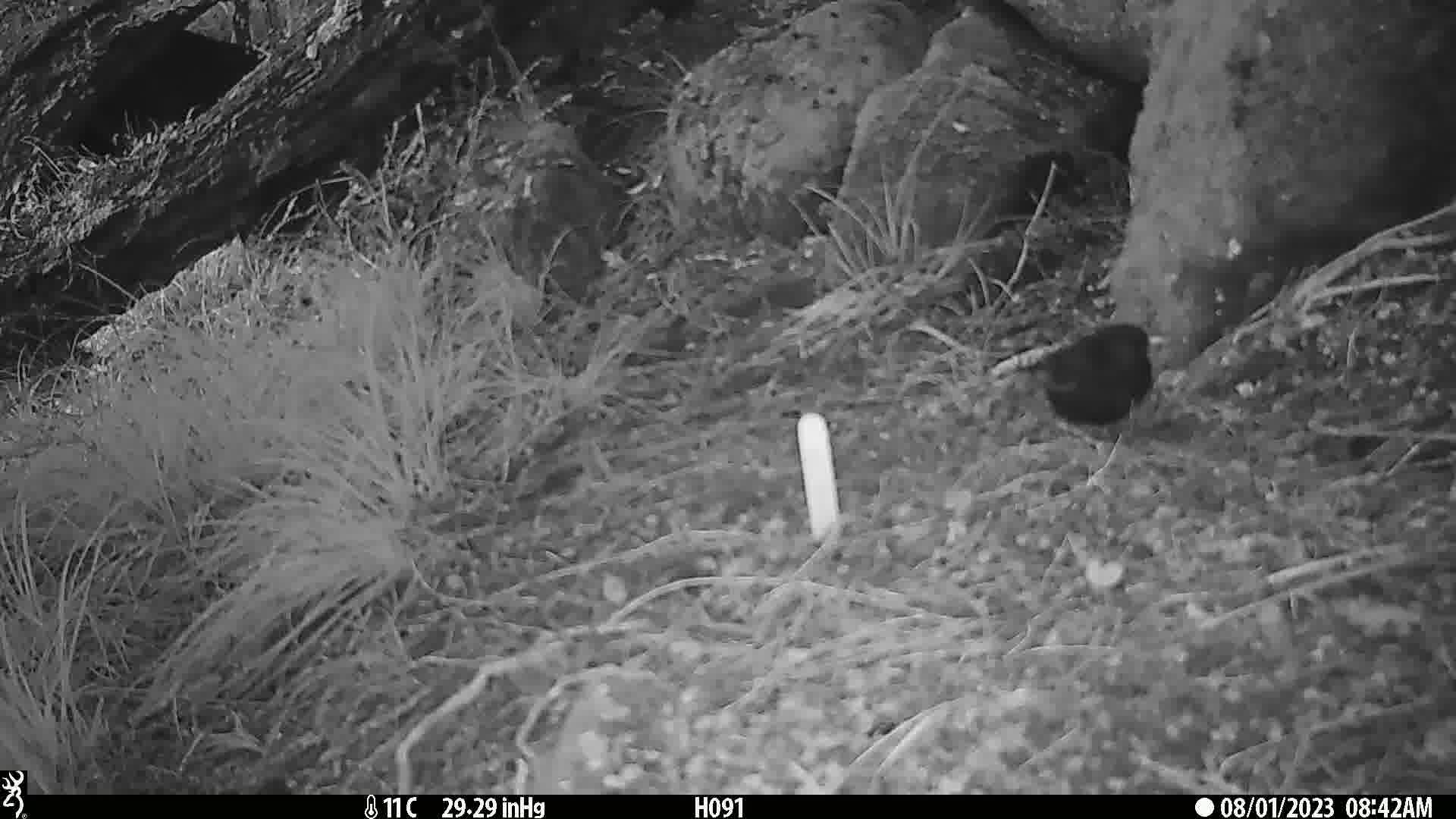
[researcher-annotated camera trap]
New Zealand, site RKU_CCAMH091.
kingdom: Animalia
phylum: Chordata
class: Aves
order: Passeriformes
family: Turdidae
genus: Turdus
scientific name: Turdus merula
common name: eurasian blackbird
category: blackbird